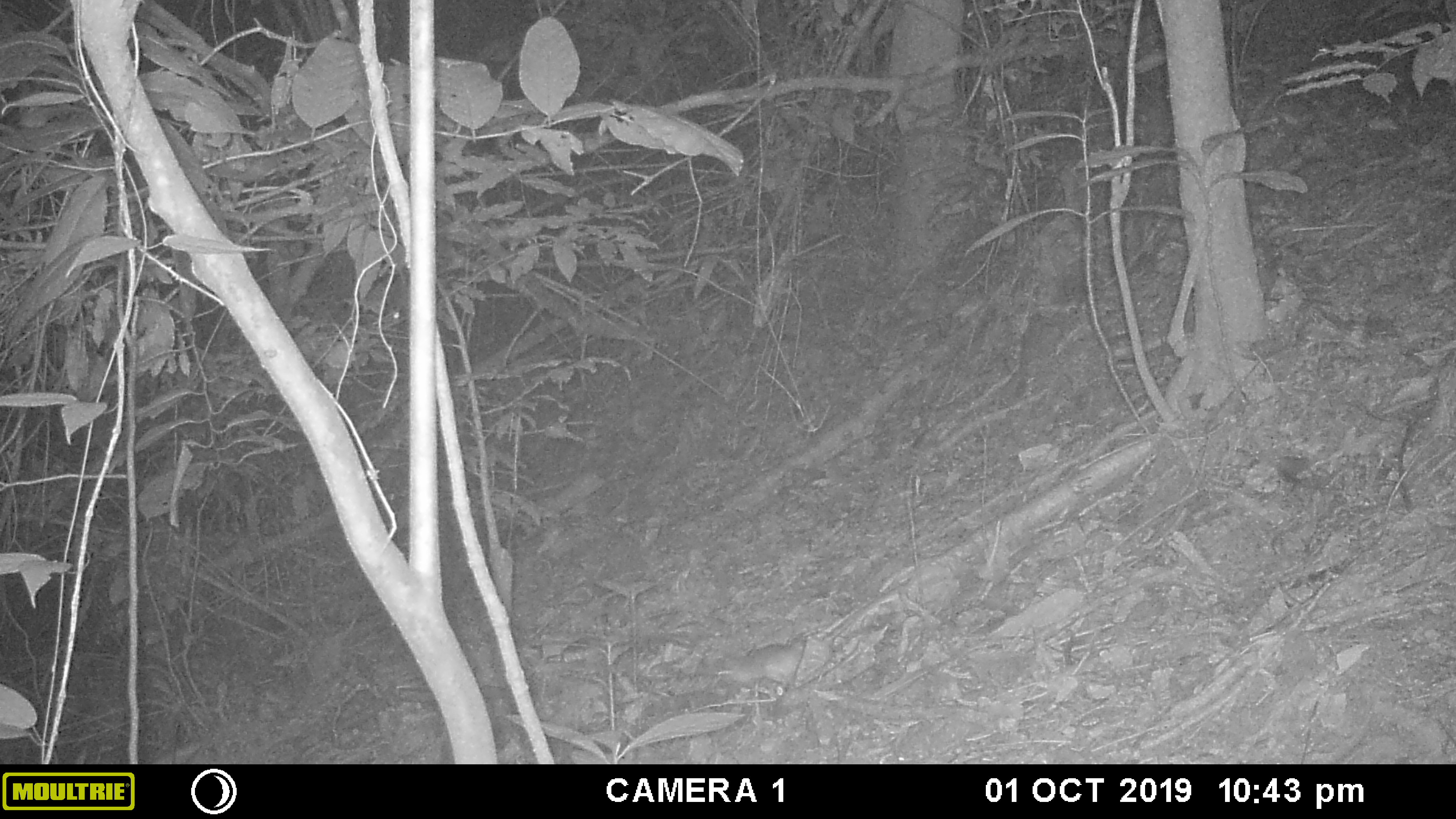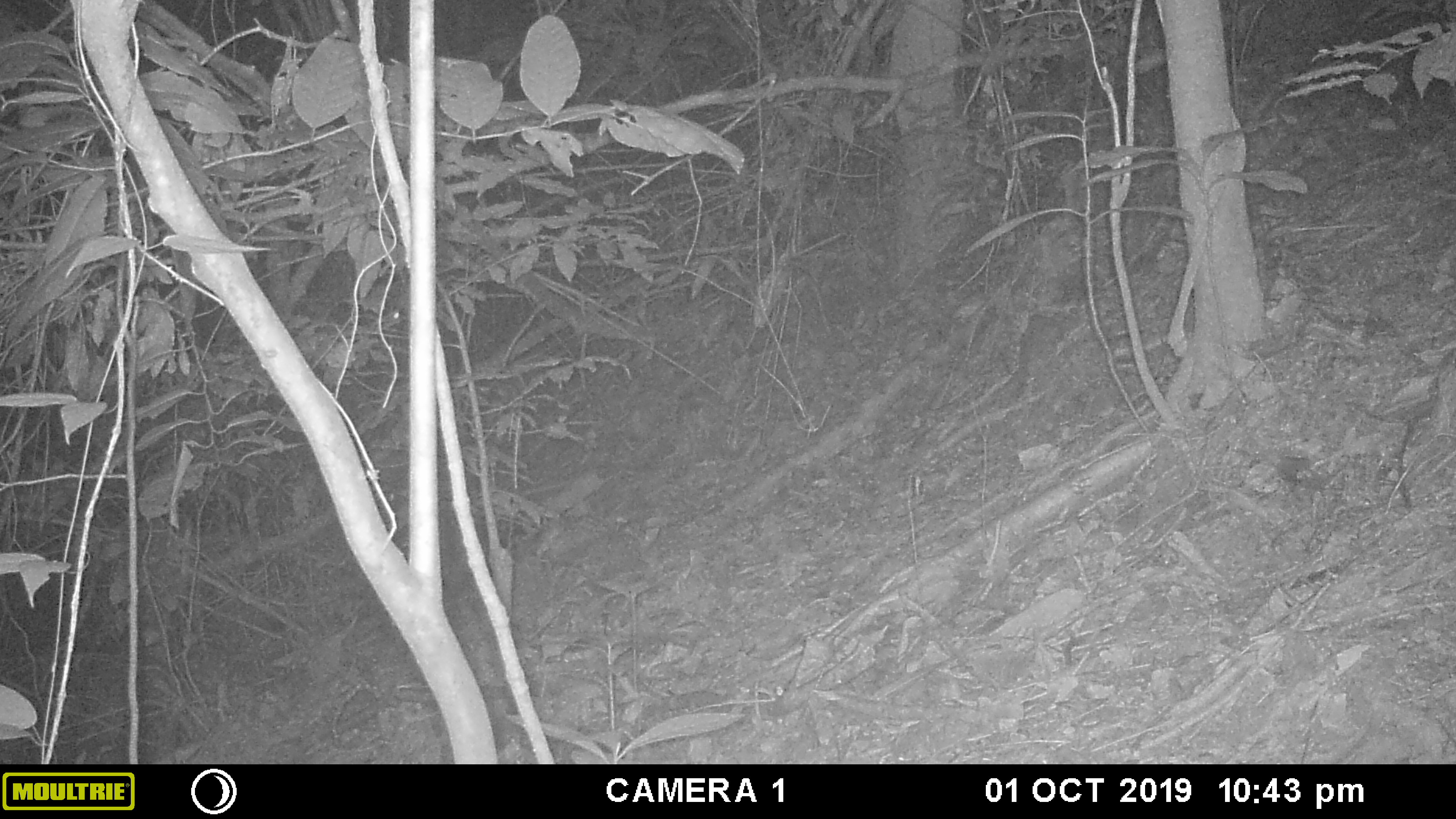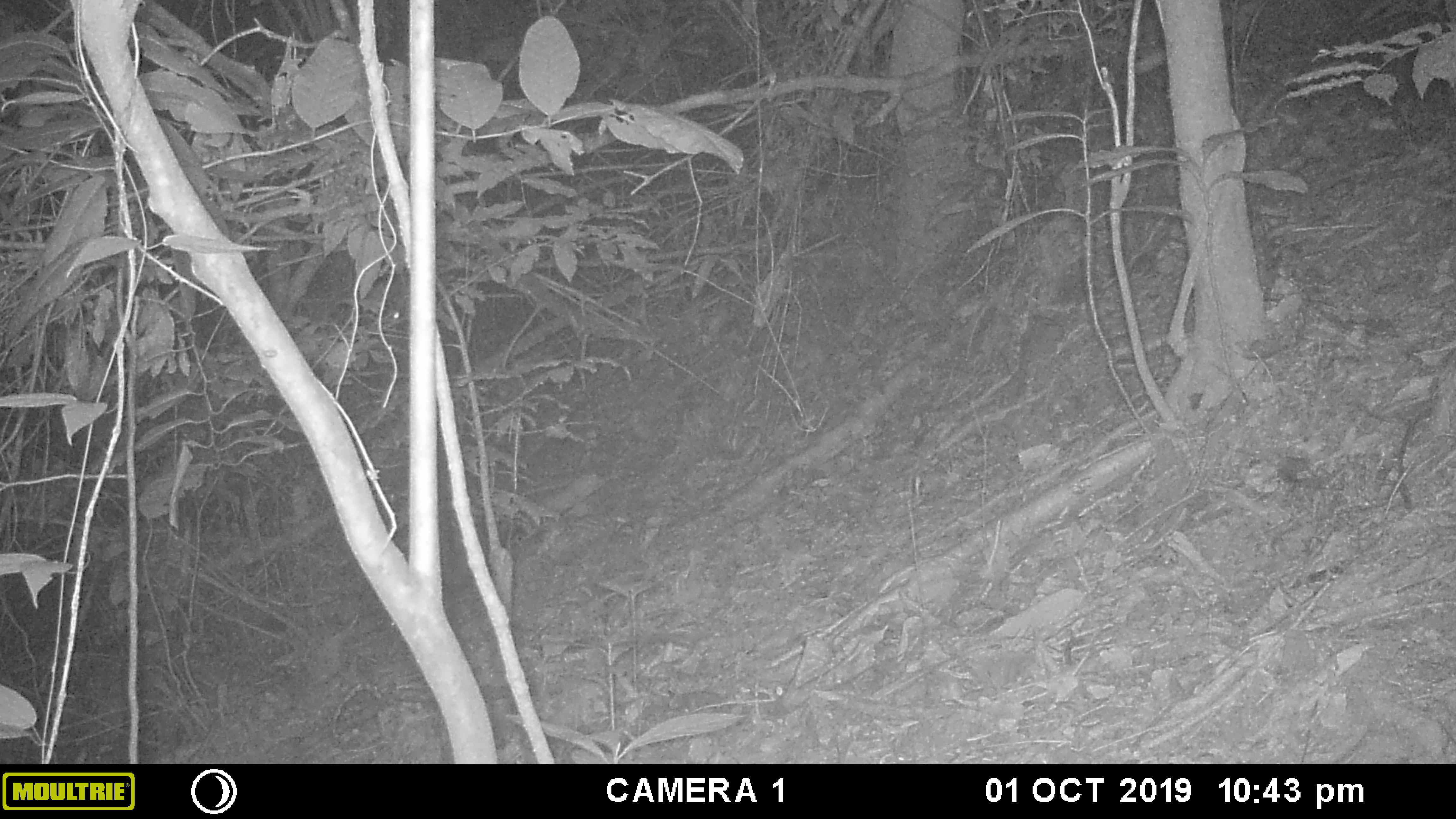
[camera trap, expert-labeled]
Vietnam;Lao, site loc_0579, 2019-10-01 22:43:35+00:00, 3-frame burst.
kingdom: Animalia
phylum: Chordata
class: Mammalia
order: Rodentia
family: Muridae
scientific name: Muridae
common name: old-world mice and rats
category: unidentified murid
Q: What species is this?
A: Unidentified murid (old-world mice and rats) (Muridae).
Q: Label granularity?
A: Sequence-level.